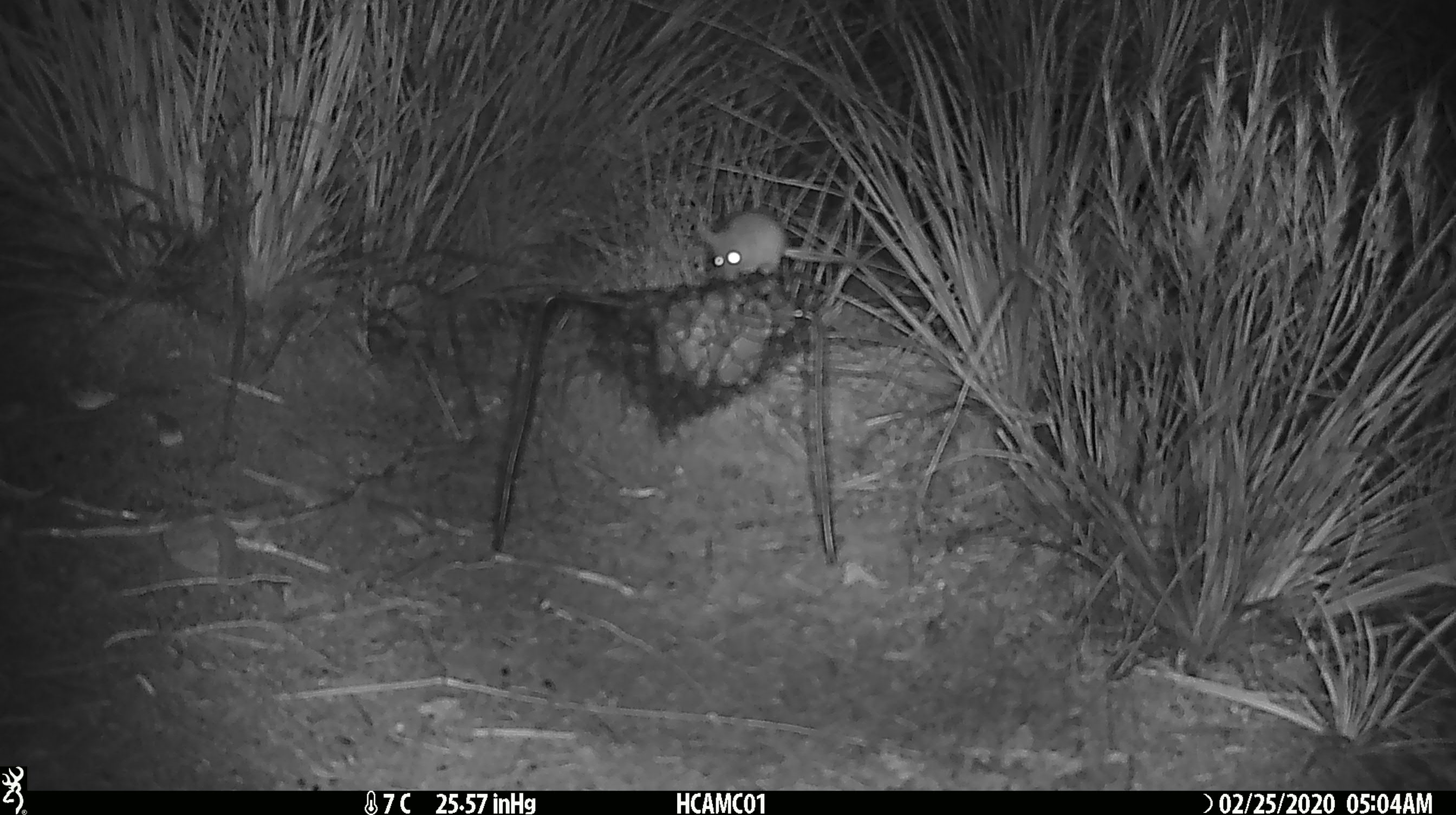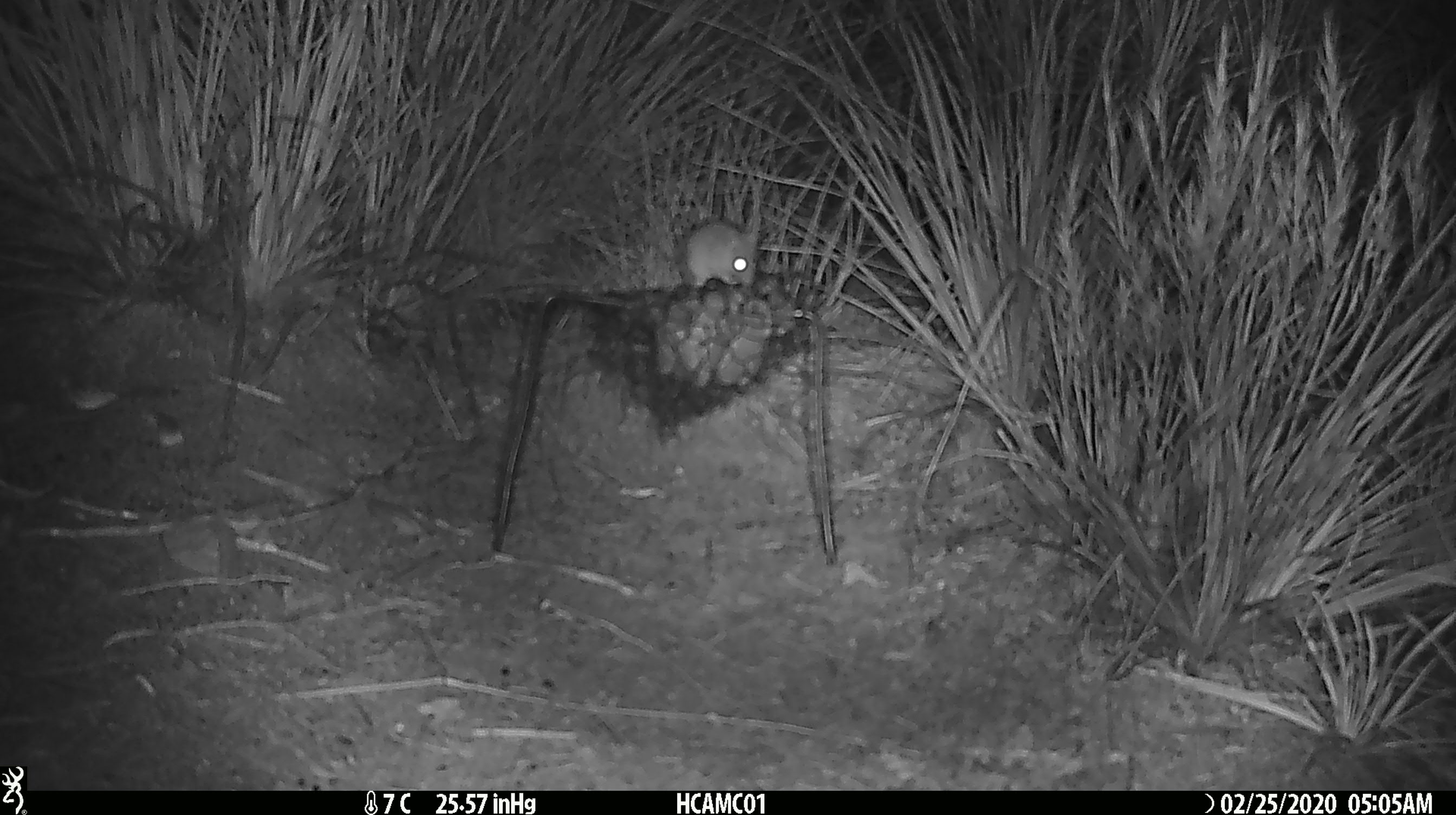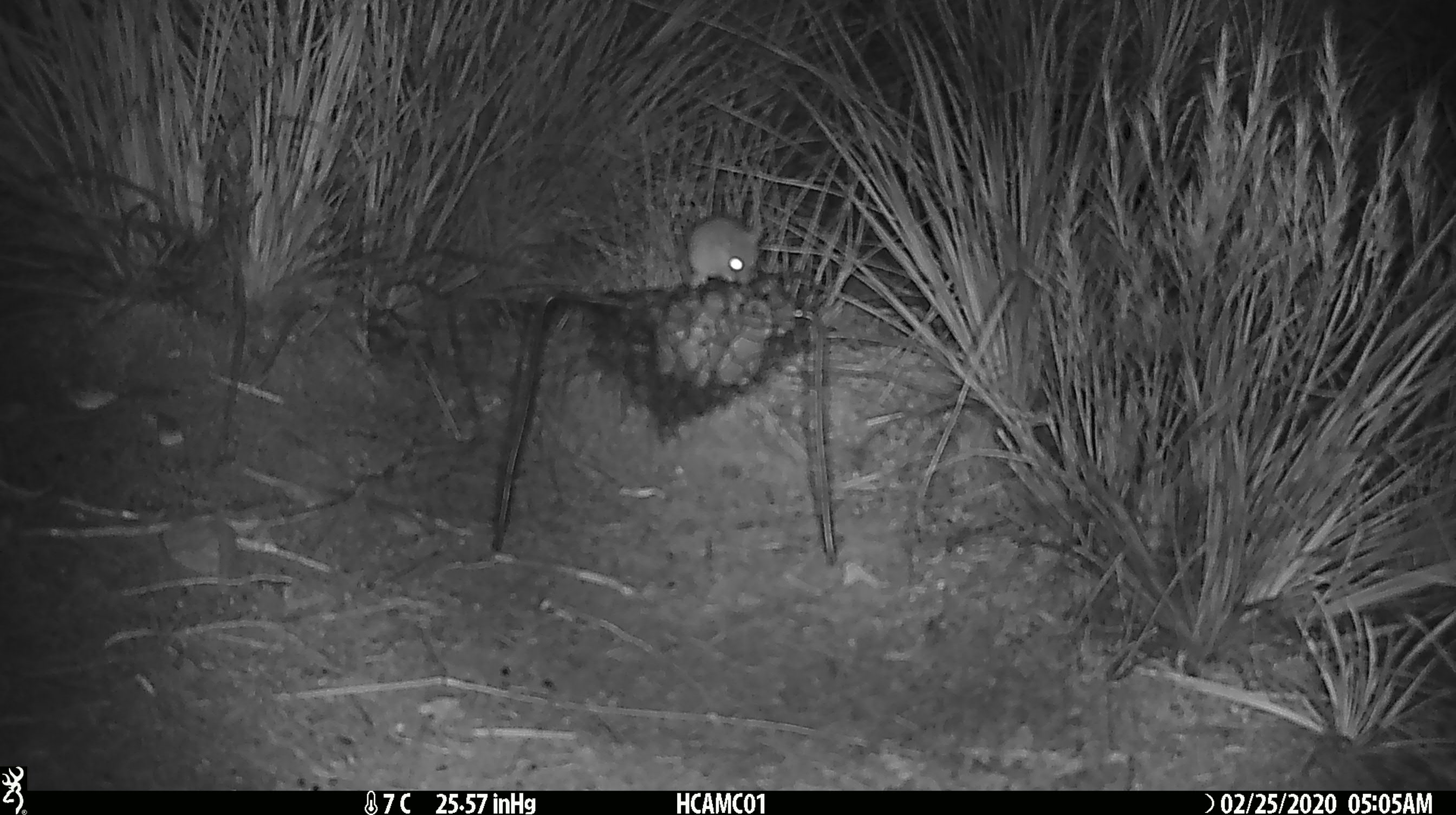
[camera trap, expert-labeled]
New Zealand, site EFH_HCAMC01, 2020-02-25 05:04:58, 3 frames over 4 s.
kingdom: Animalia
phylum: Chordata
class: Mammalia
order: Rodentia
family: Muridae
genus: Mus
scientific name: Mus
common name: mouse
Mouse (Mus).